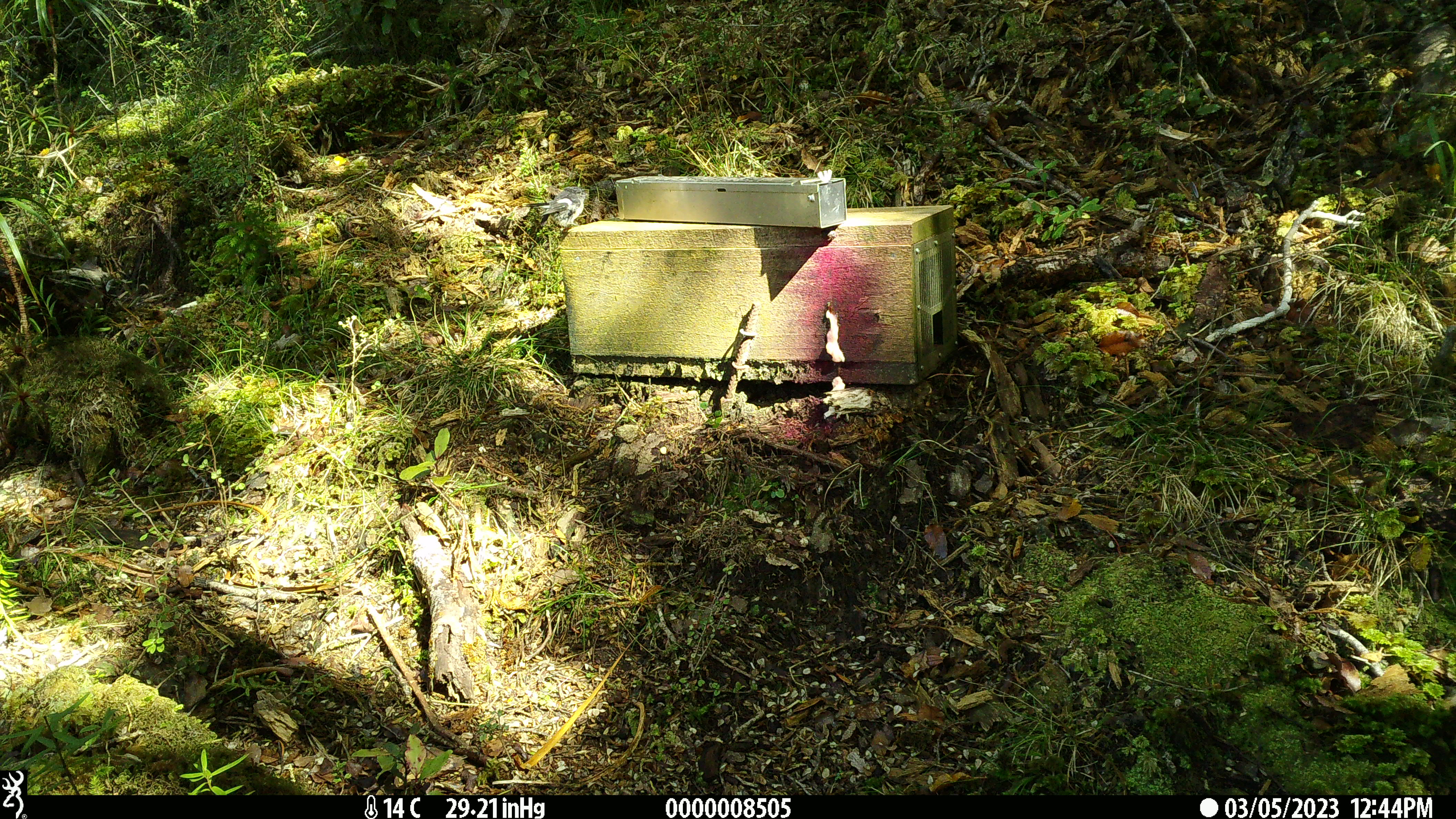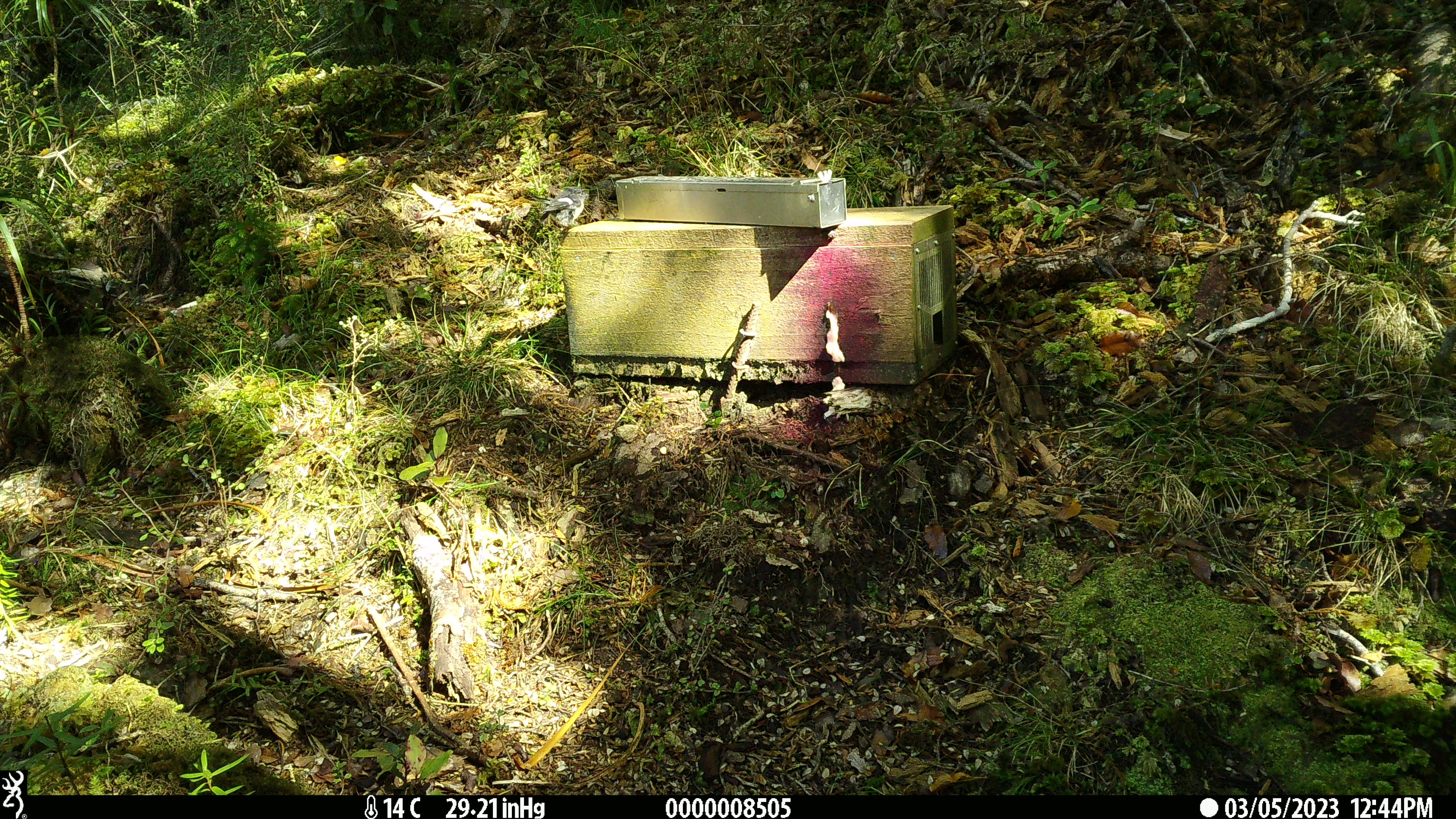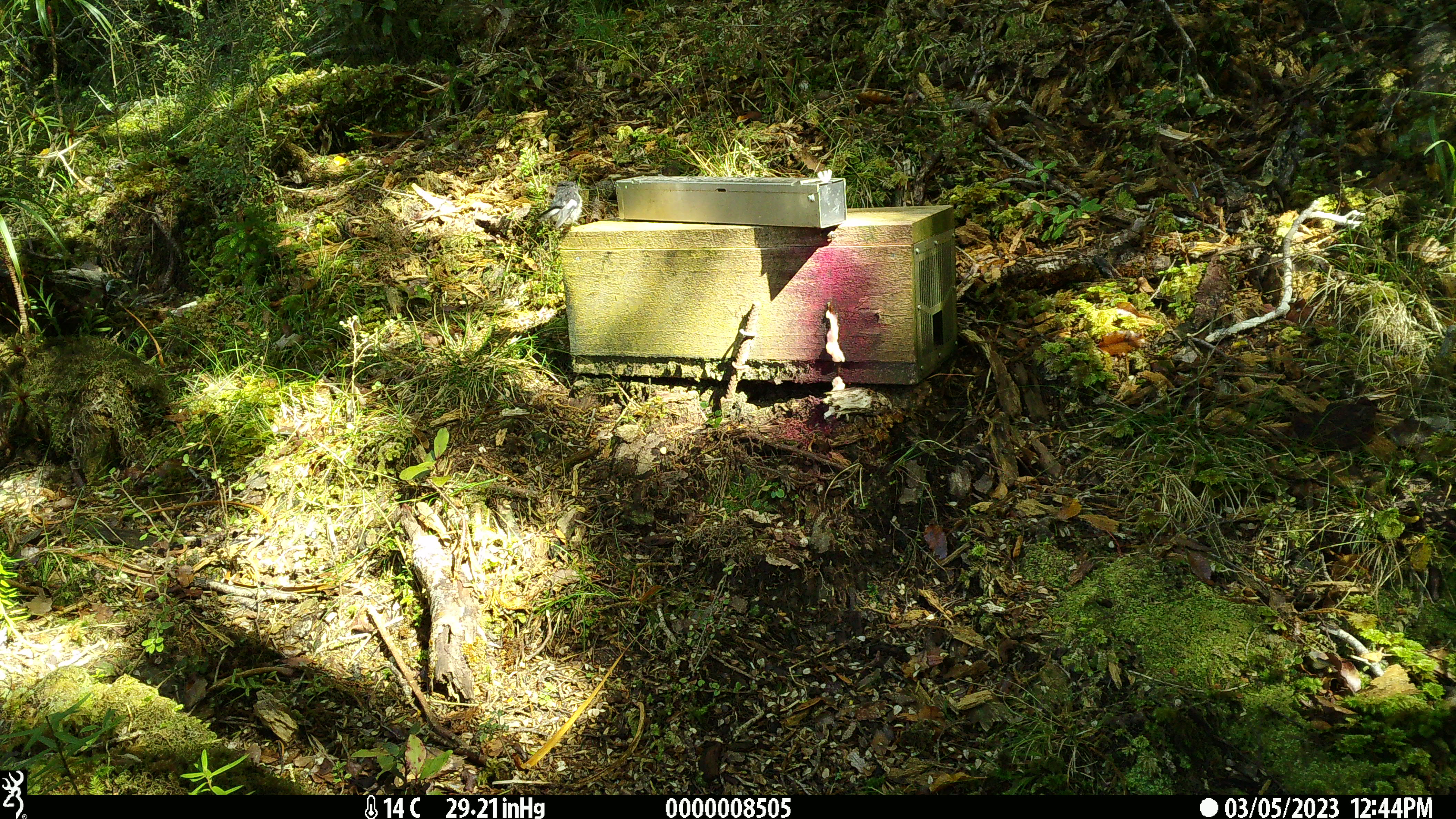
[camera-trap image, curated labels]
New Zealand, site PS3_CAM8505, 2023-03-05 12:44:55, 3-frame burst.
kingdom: Animalia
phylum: Chordata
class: Aves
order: Passeriformes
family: Petroicidae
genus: Petroica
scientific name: Petroica macrocephala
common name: tomtit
Tomtit (Petroica macrocephala).